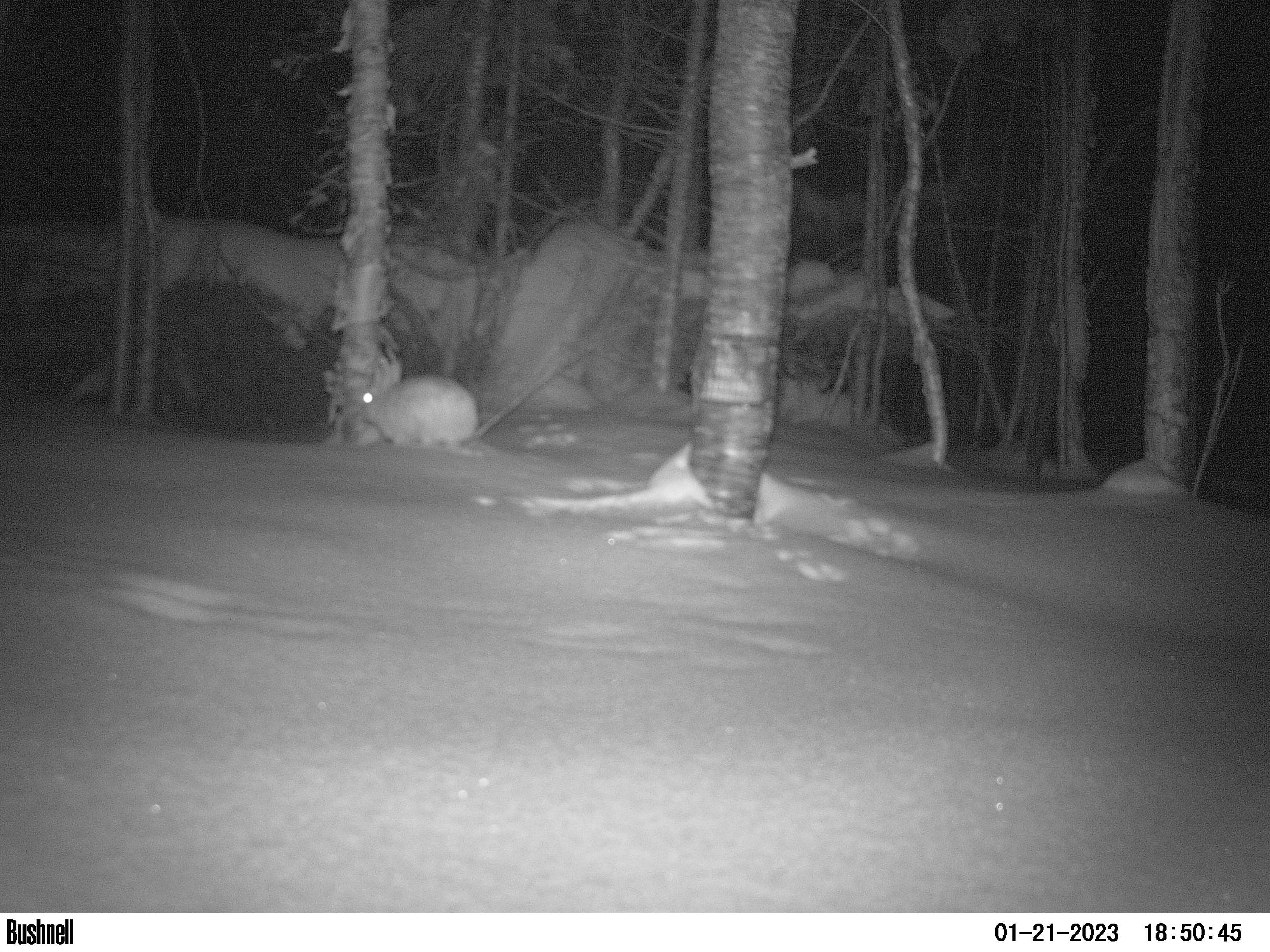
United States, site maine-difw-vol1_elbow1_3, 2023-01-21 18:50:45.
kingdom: Animalia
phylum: Chordata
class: Mammalia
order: Lagomorpha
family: Leporidae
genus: Lepus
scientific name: Lepus americanus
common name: snowshoe hare